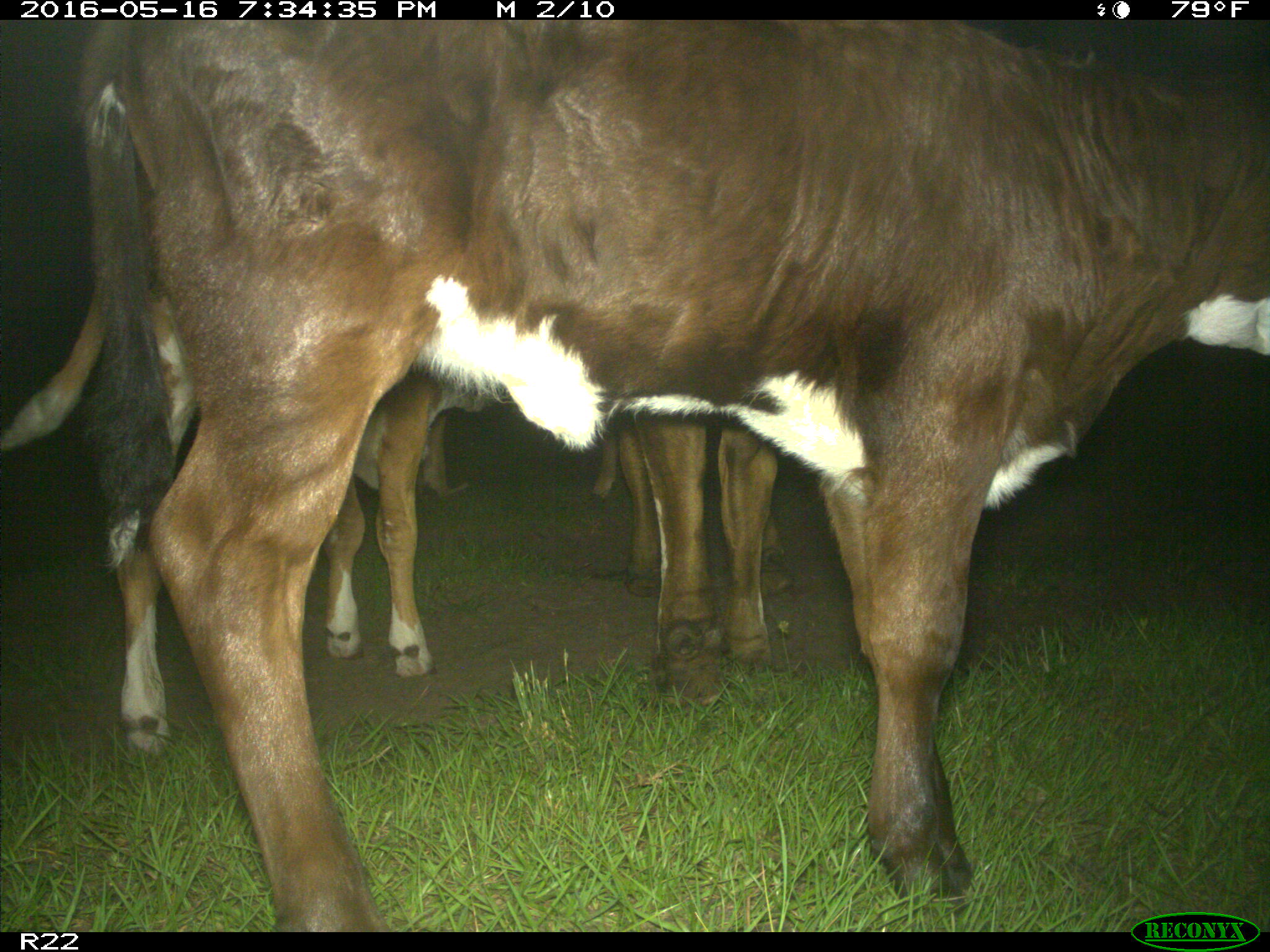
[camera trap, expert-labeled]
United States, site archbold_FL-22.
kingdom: Animalia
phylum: Chordata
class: Mammalia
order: Artiodactyla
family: Bovidae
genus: Bos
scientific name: Bos taurus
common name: domestic cow